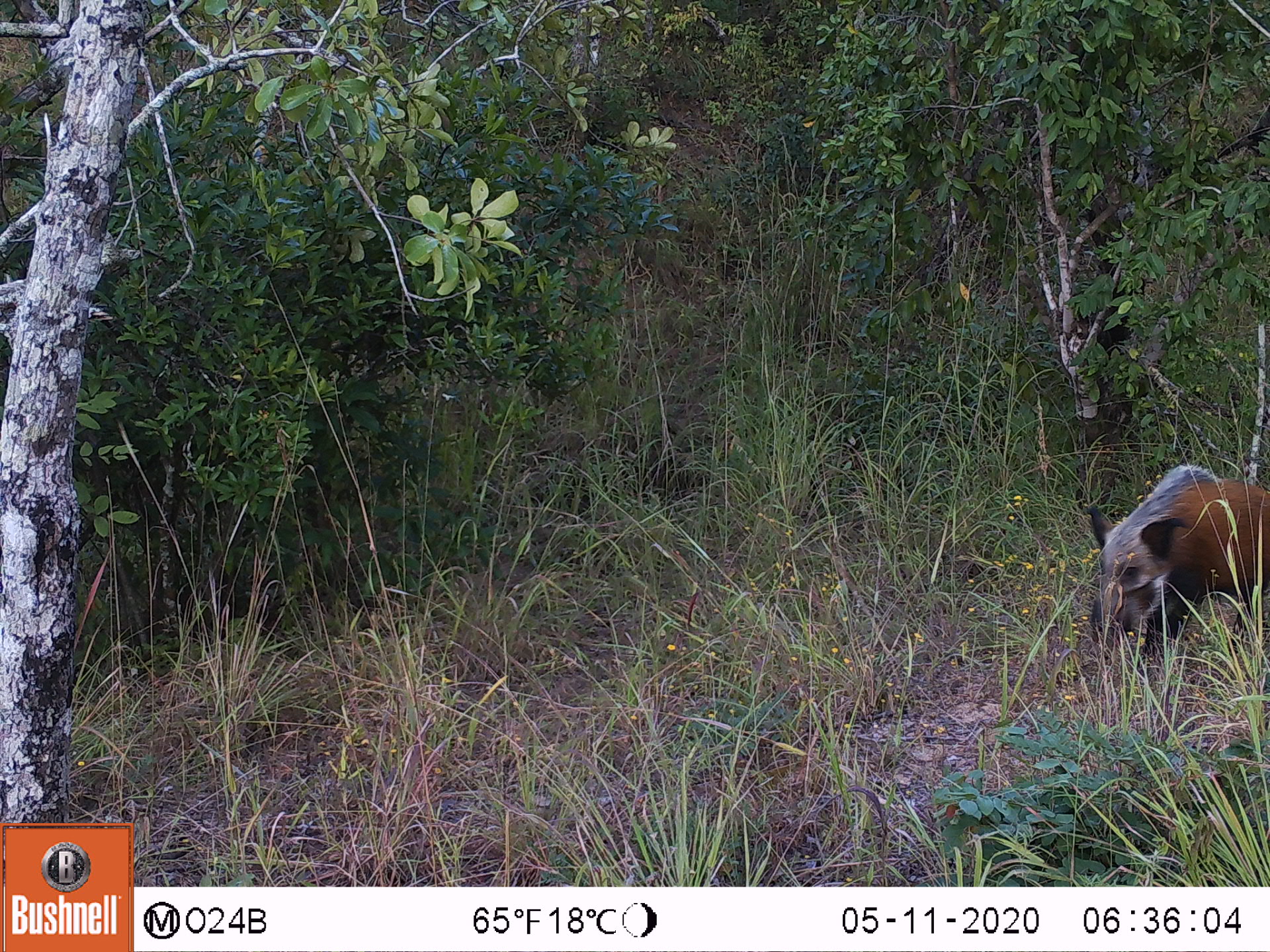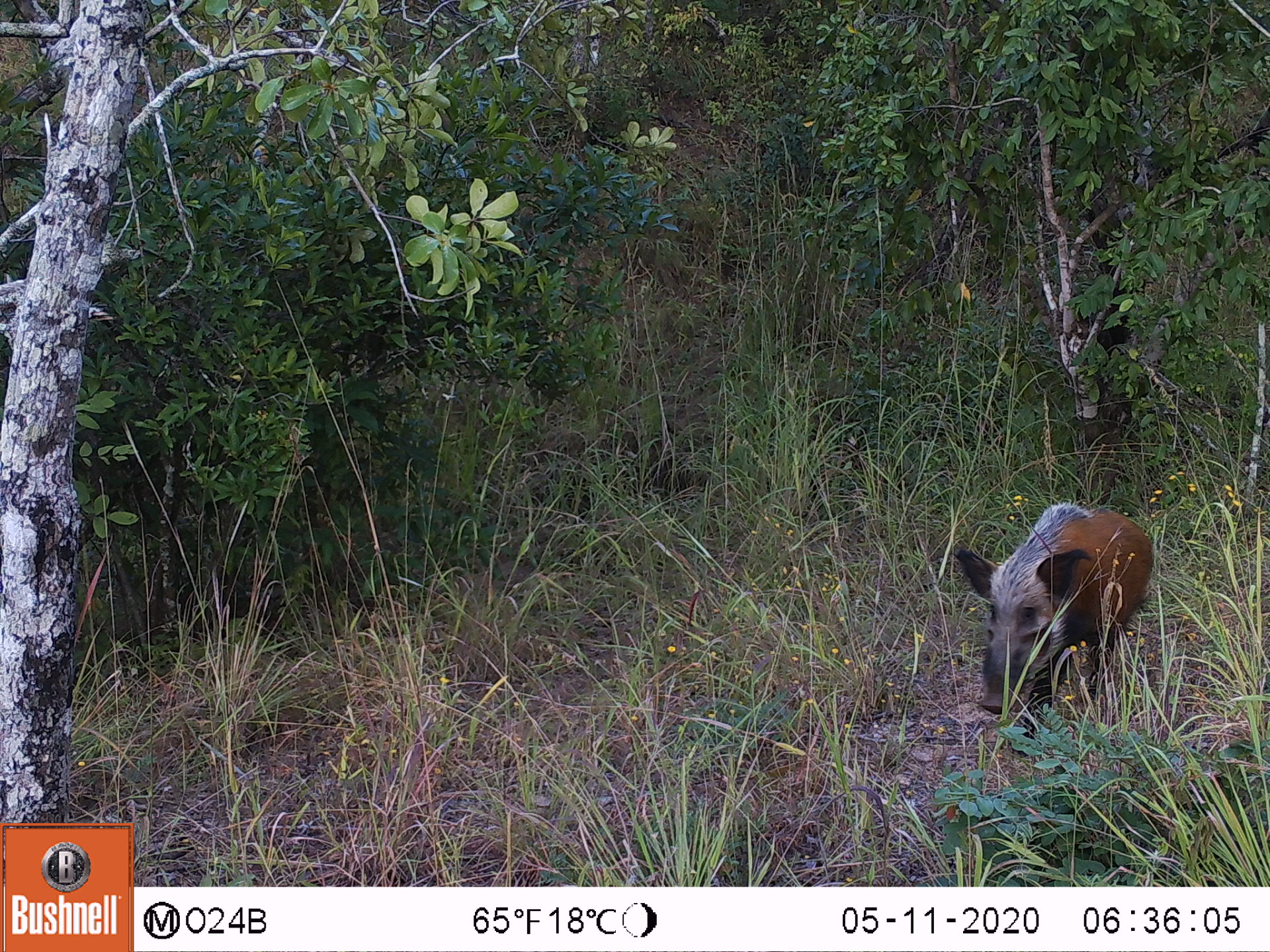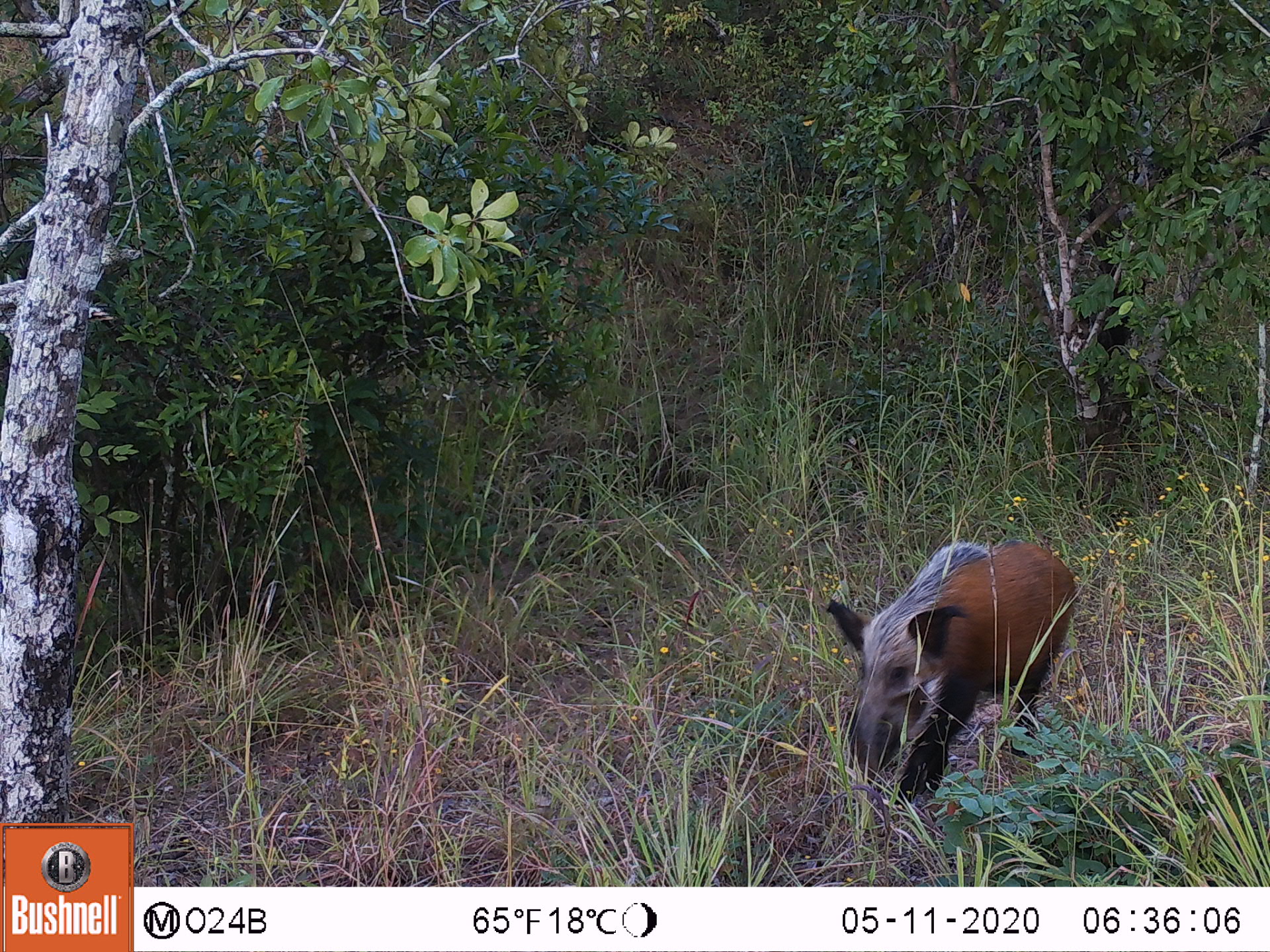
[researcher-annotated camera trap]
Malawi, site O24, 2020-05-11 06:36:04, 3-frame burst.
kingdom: Animalia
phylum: Chordata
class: Mammalia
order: Artiodactyla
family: Suidae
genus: Potamochoerus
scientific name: Potamochoerus larvatus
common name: bushpig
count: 1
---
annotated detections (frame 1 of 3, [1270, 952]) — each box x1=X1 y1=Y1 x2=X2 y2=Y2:
bushpig: x1=1079 y1=458 x2=1261 y2=657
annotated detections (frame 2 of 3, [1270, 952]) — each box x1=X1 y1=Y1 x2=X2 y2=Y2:
bushpig: x1=957 y1=492 x2=1162 y2=718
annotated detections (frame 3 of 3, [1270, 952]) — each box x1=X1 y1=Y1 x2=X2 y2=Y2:
bushpig: x1=819 y1=526 x2=1079 y2=813